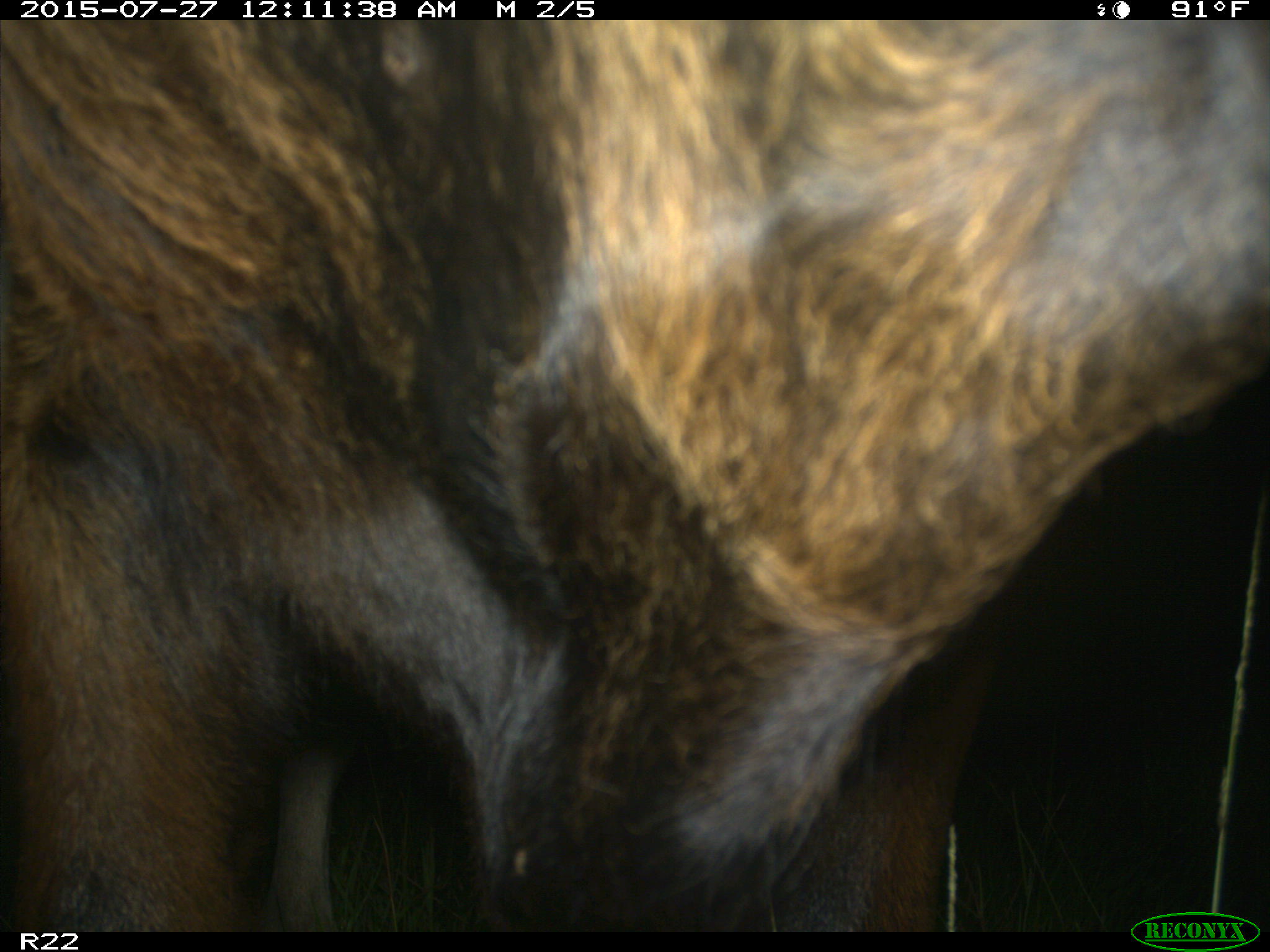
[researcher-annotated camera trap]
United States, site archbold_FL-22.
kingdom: Animalia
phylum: Chordata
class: Mammalia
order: Artiodactyla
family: Bovidae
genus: Bos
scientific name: Bos taurus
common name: domestic cow